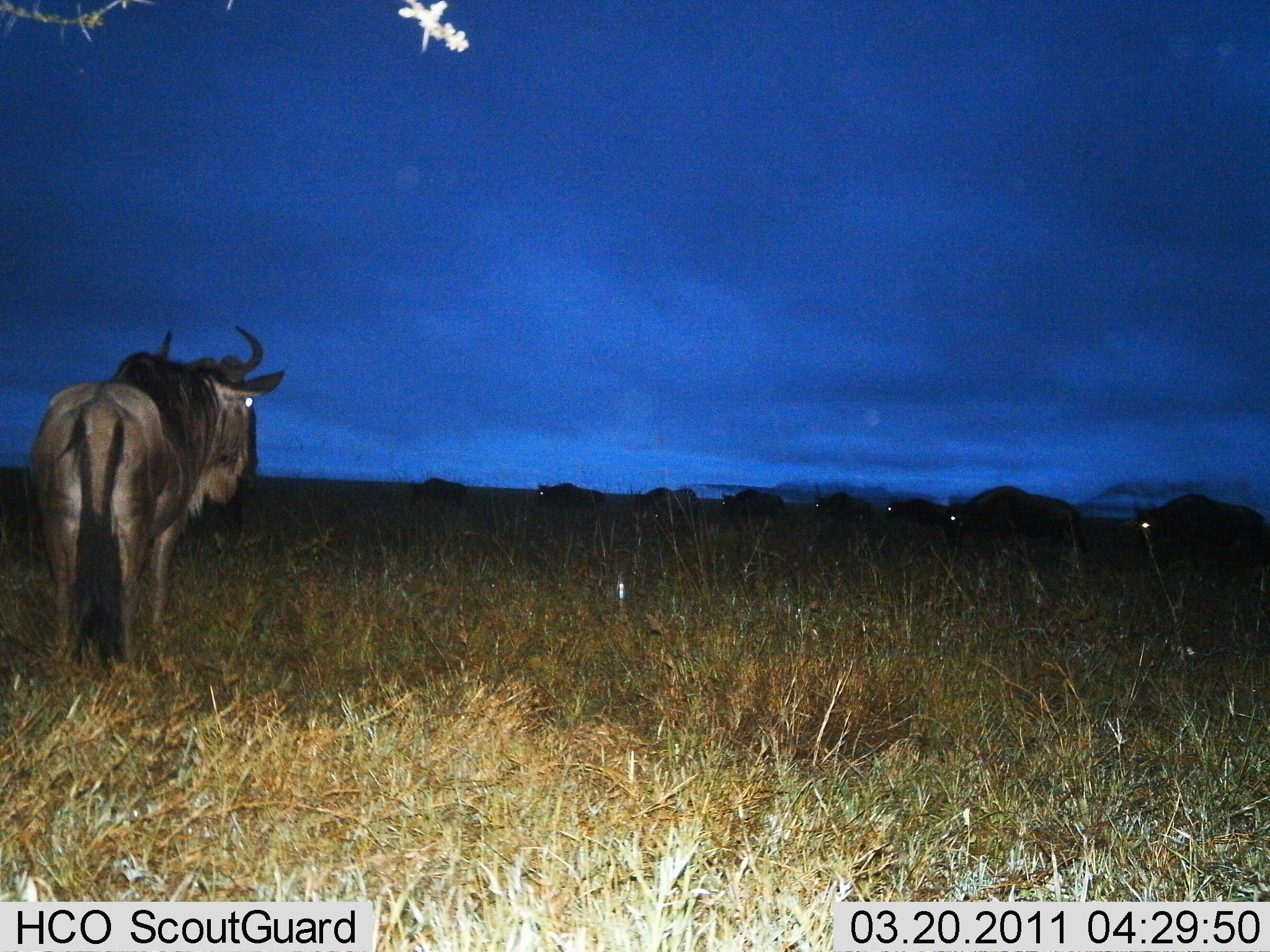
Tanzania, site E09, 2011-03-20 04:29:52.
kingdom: Animalia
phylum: Chordata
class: Mammalia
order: Artiodactyla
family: Bovidae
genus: Connochaetes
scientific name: Connochaetes taurinus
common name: blue wildebeest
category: wildebeest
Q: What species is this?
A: Wildebeest (blue wildebeest) (Connochaetes taurinus).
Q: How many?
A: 9.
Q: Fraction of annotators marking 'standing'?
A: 90%.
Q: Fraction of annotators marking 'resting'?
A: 0%.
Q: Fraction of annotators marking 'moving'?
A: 30%.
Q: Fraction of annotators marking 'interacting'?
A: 0%.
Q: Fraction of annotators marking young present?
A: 0%.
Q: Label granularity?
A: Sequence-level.